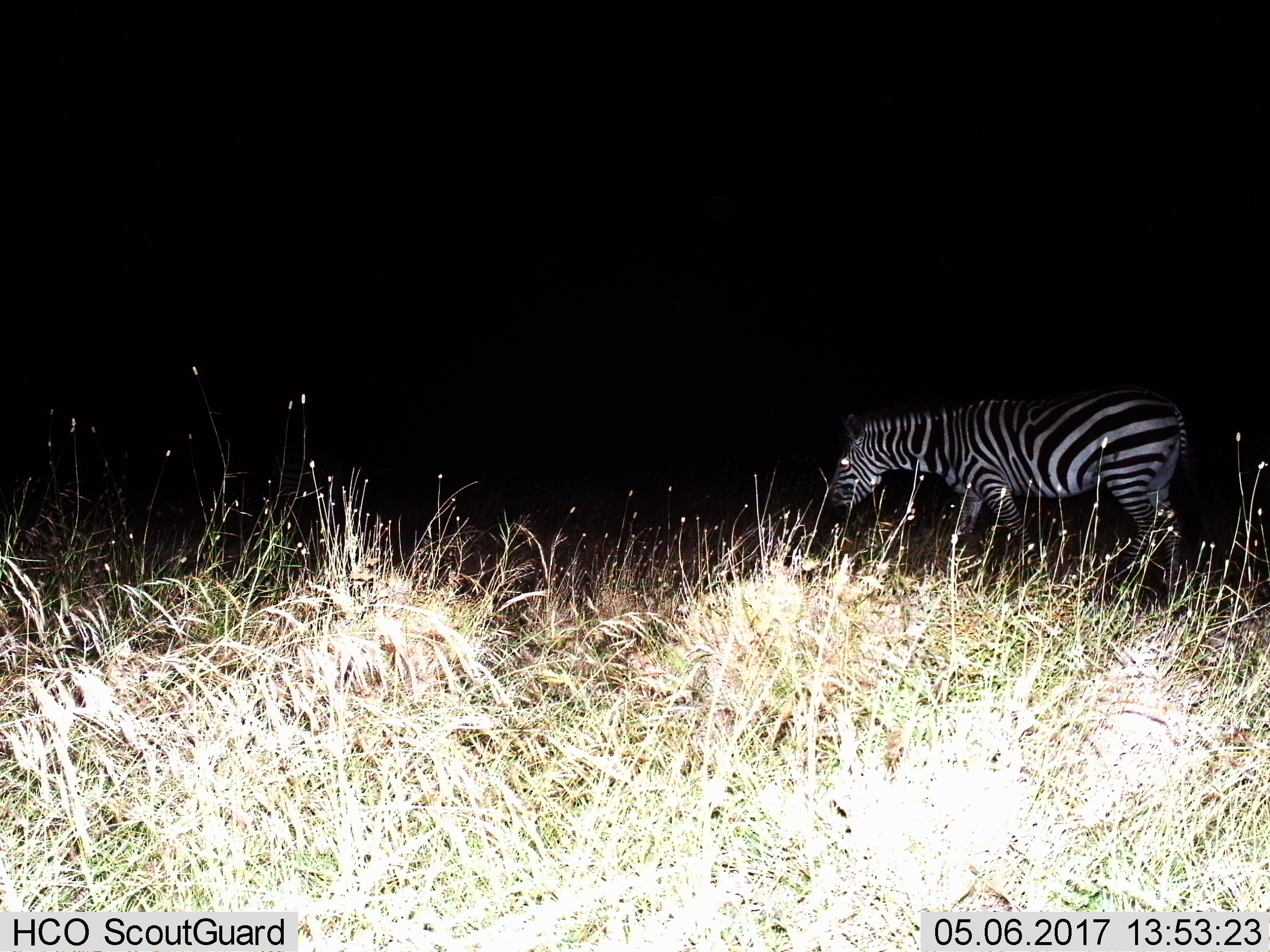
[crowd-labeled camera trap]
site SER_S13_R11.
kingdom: Animalia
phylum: Chordata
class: Mammalia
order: Perissodactyla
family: Equidae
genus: Equus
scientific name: Equus quagga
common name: plains zebra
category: zebraplains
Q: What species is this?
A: Zebraplains (plains zebra) (Equus quagga).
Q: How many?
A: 1.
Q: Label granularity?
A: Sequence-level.